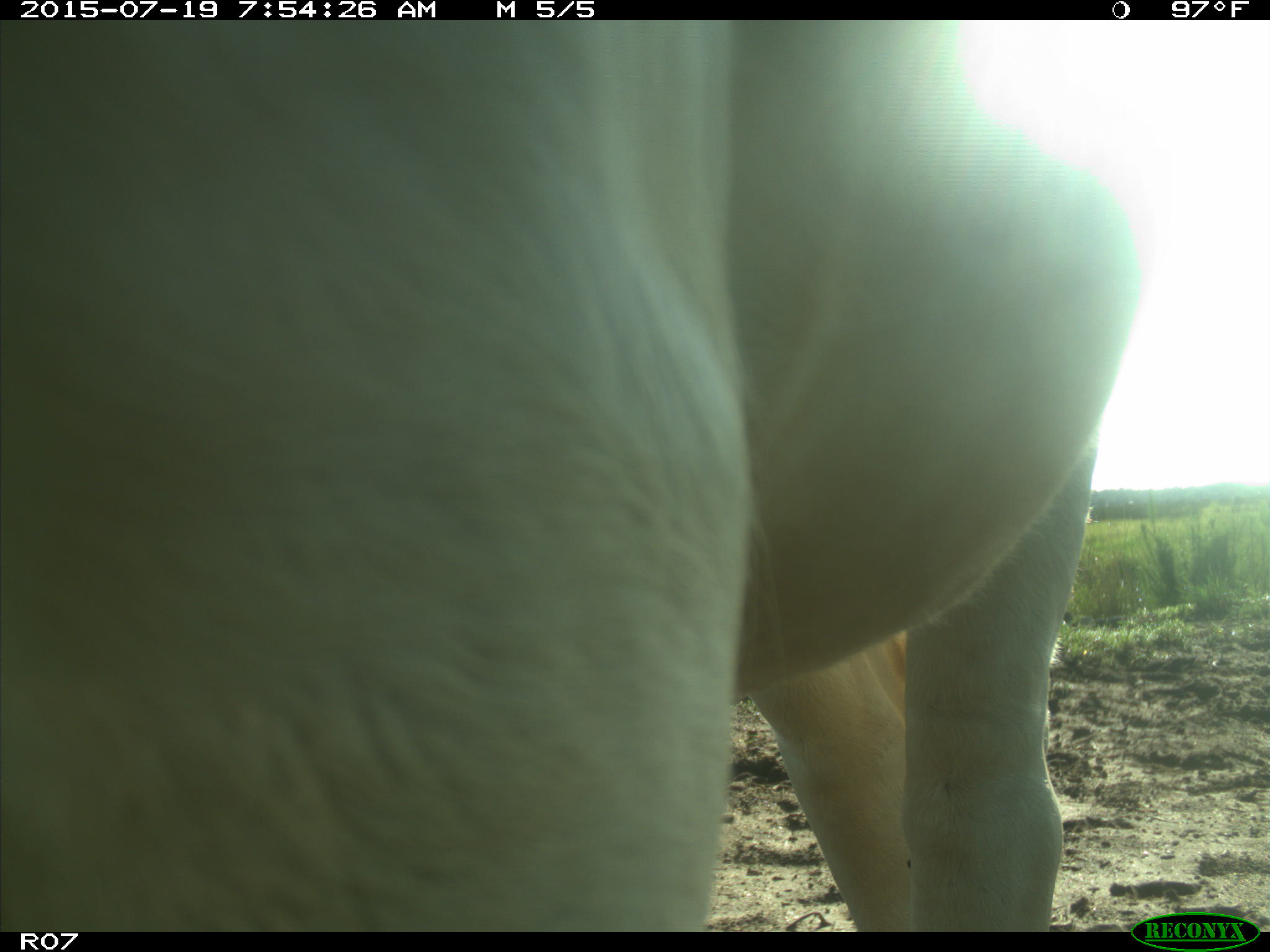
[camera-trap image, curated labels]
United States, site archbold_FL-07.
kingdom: Animalia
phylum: Chordata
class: Mammalia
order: Artiodactyla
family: Bovidae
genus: Bos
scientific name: Bos taurus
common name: domestic cow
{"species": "Bos taurus (domestic cow)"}